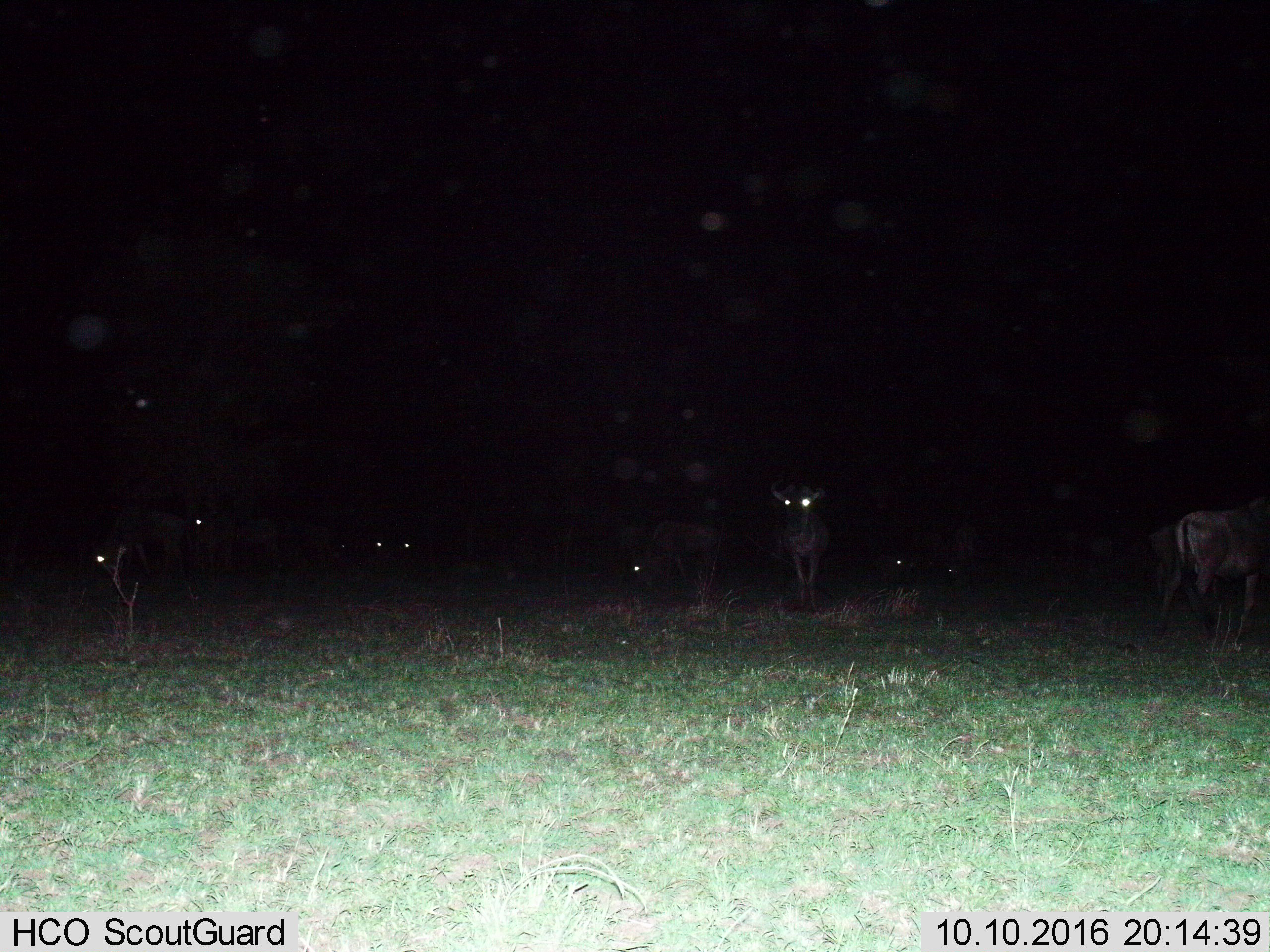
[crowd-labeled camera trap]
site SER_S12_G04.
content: unidentified animal